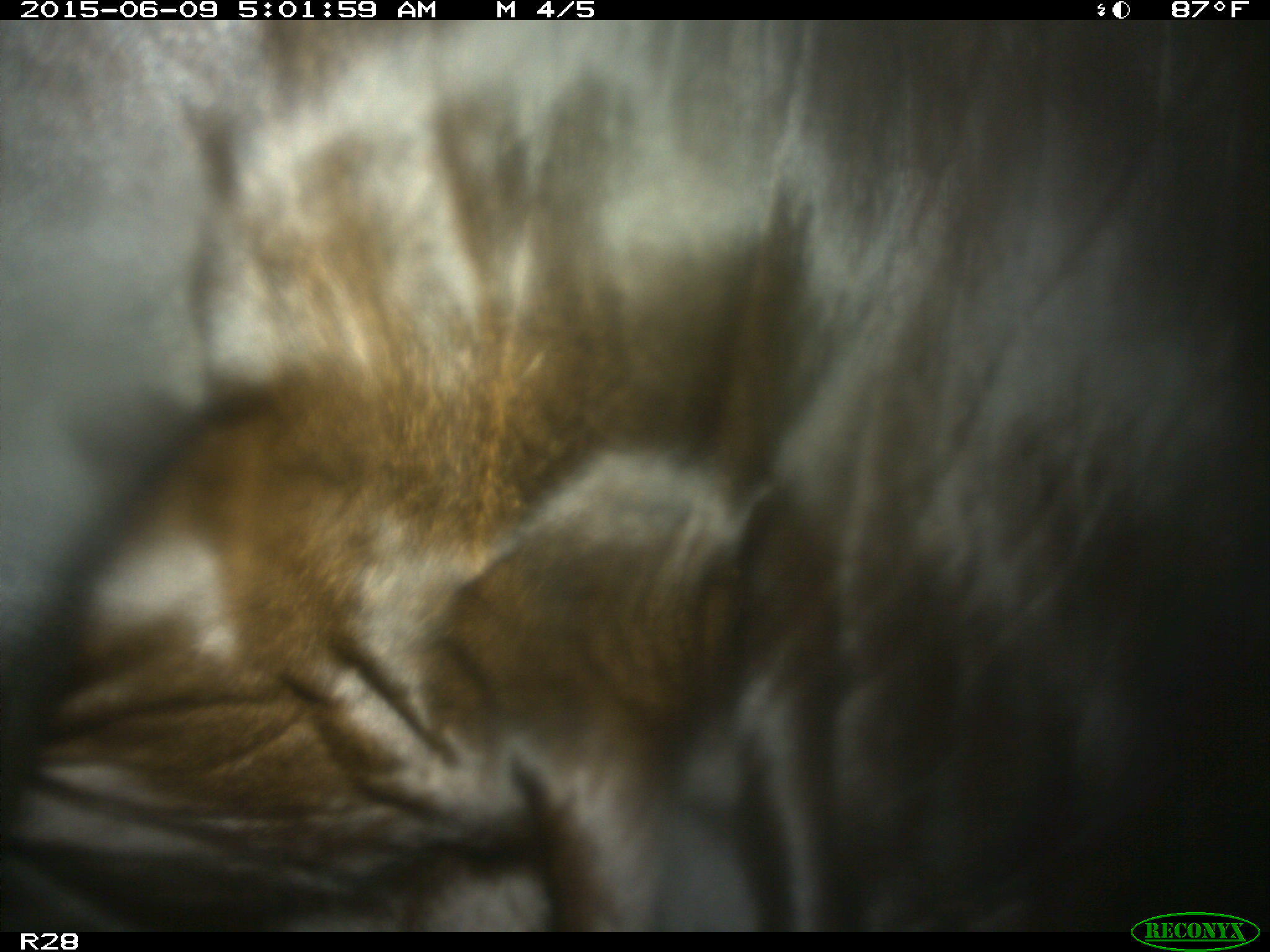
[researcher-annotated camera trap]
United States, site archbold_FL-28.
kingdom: Animalia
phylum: Chordata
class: Mammalia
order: Artiodactyla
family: Bovidae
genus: Bos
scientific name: Bos taurus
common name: domestic cow